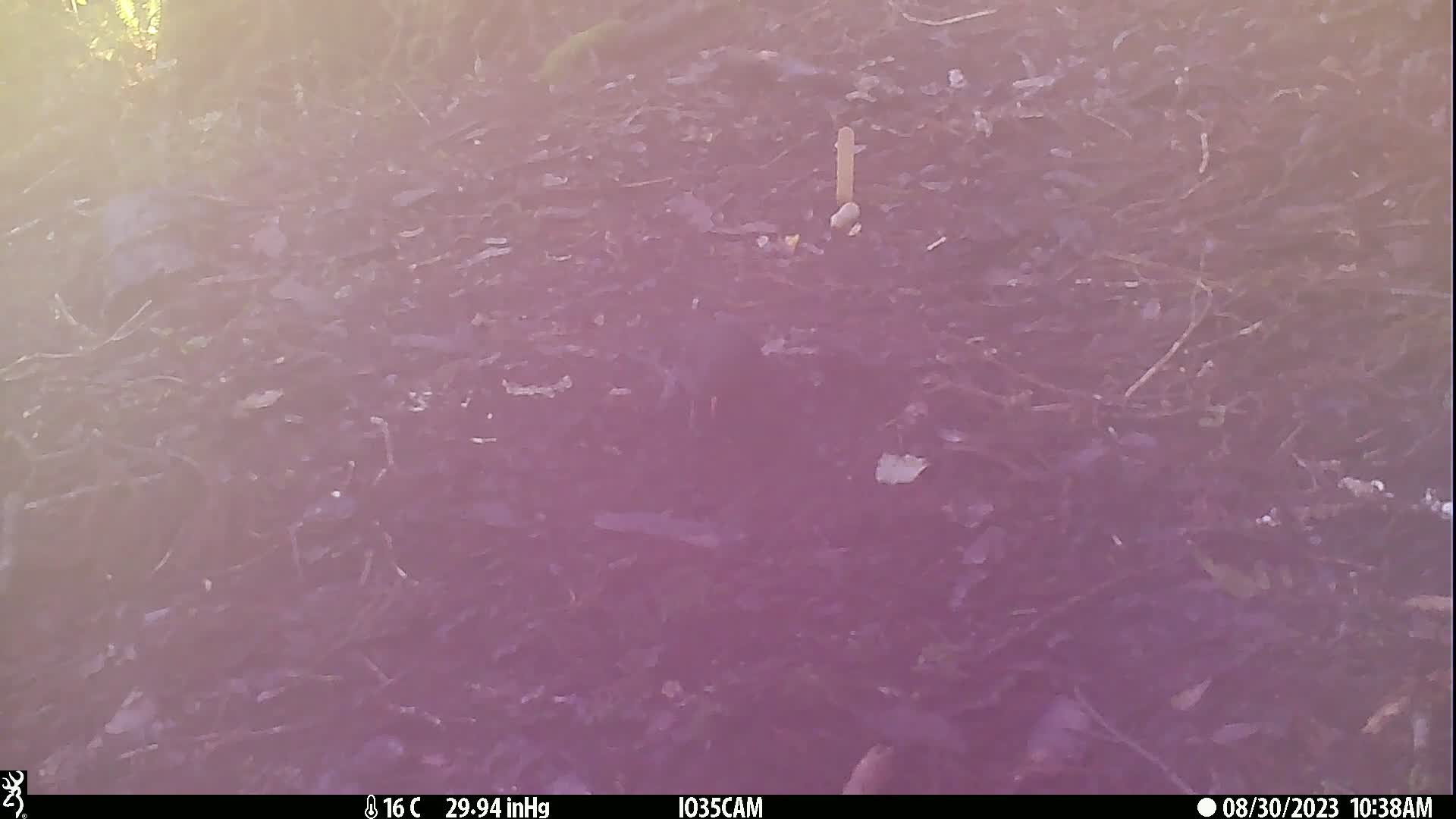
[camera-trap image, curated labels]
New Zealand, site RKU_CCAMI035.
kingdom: Animalia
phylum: Chordata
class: Aves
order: Passeriformes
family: Turdidae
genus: Turdus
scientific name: Turdus merula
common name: eurasian blackbird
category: blackbird